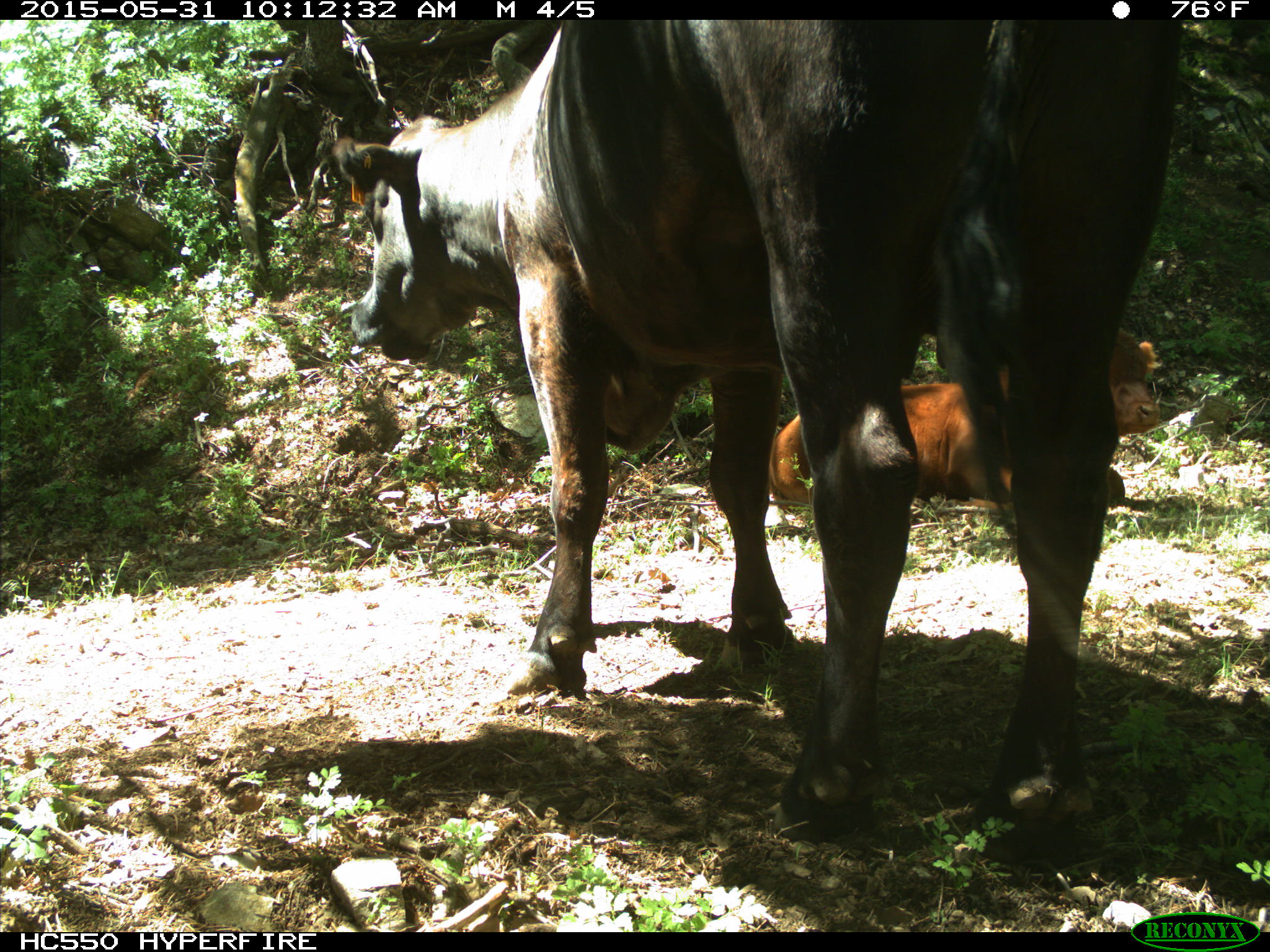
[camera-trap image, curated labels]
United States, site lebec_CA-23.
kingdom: Animalia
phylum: Chordata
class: Mammalia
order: Artiodactyla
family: Bovidae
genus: Bos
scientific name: Bos taurus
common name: domestic cow